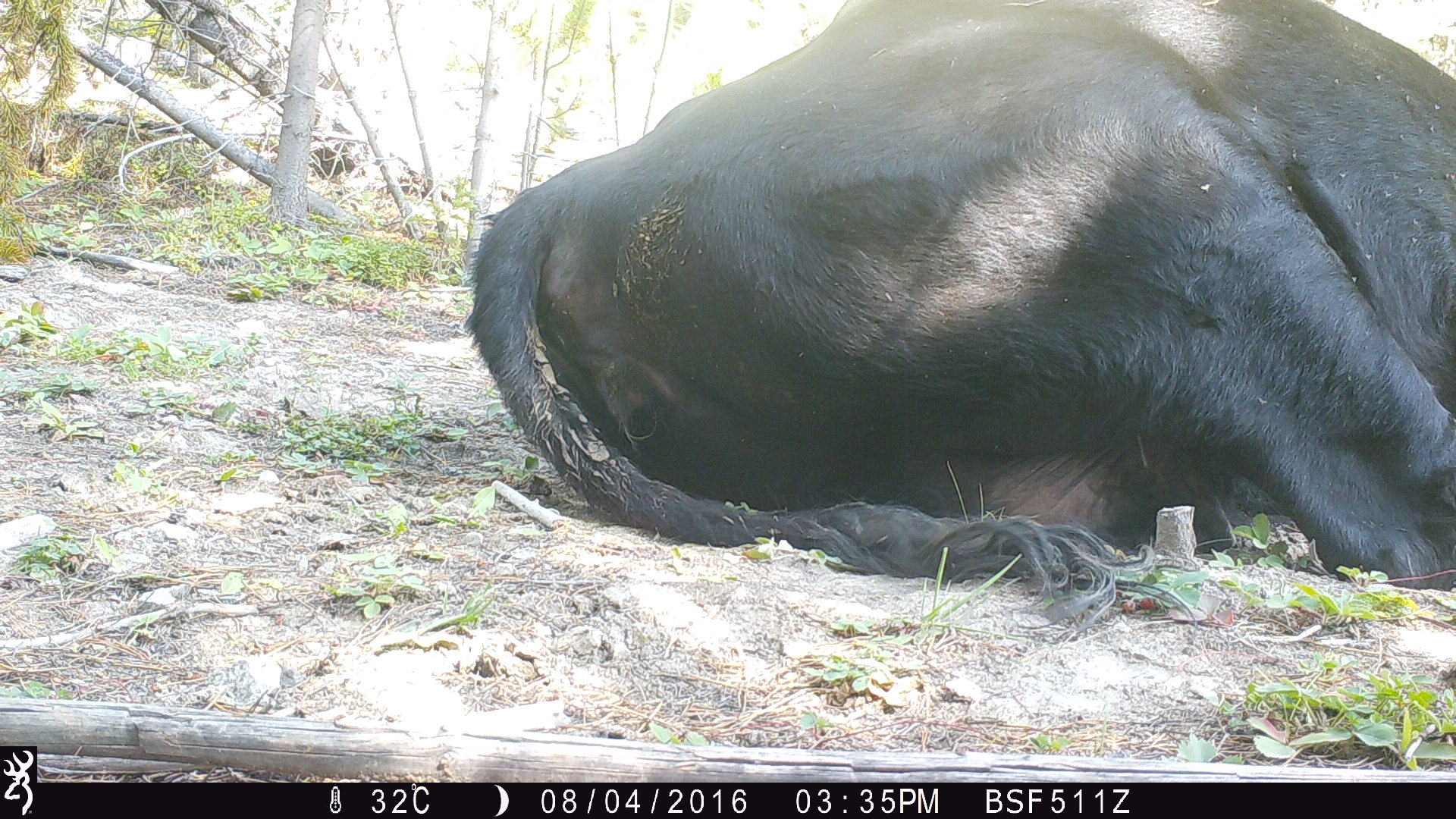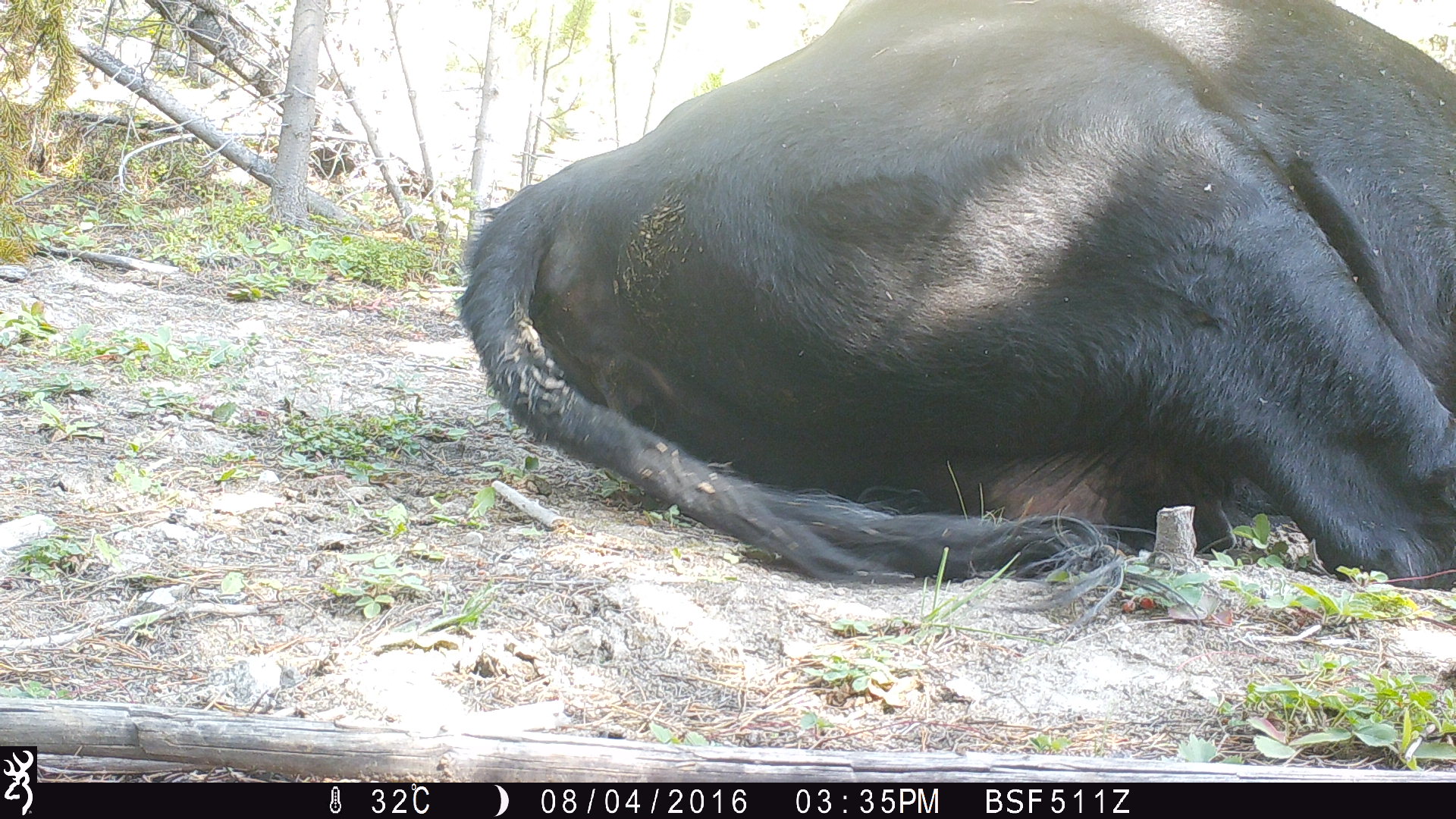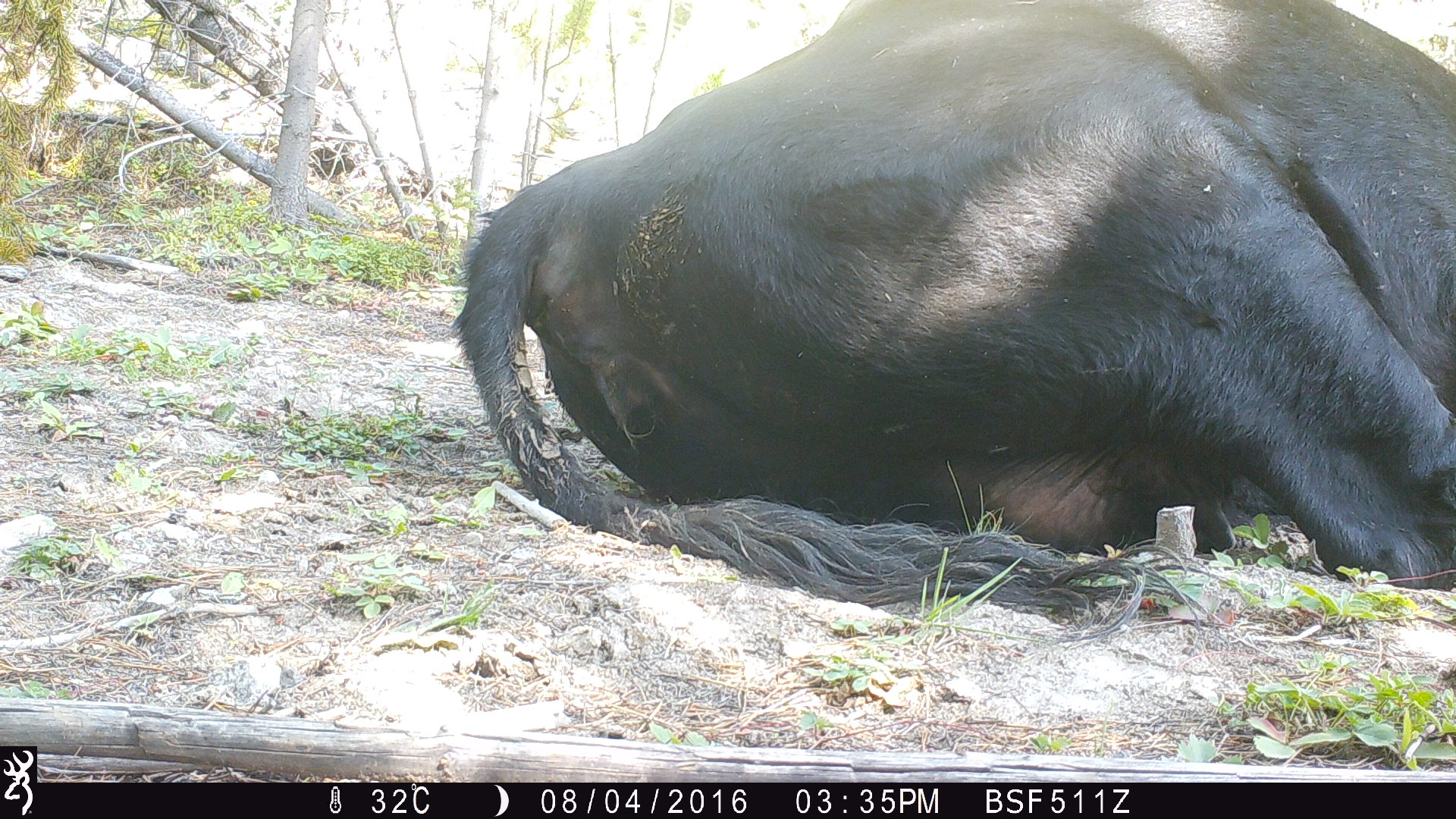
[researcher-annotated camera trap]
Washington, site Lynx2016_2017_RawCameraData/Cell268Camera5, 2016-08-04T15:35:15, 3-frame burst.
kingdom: Animalia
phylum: Chordata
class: Mammalia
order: Artiodactyla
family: Bovidae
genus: Bos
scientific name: Bos taurus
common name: domestic cattle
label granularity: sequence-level